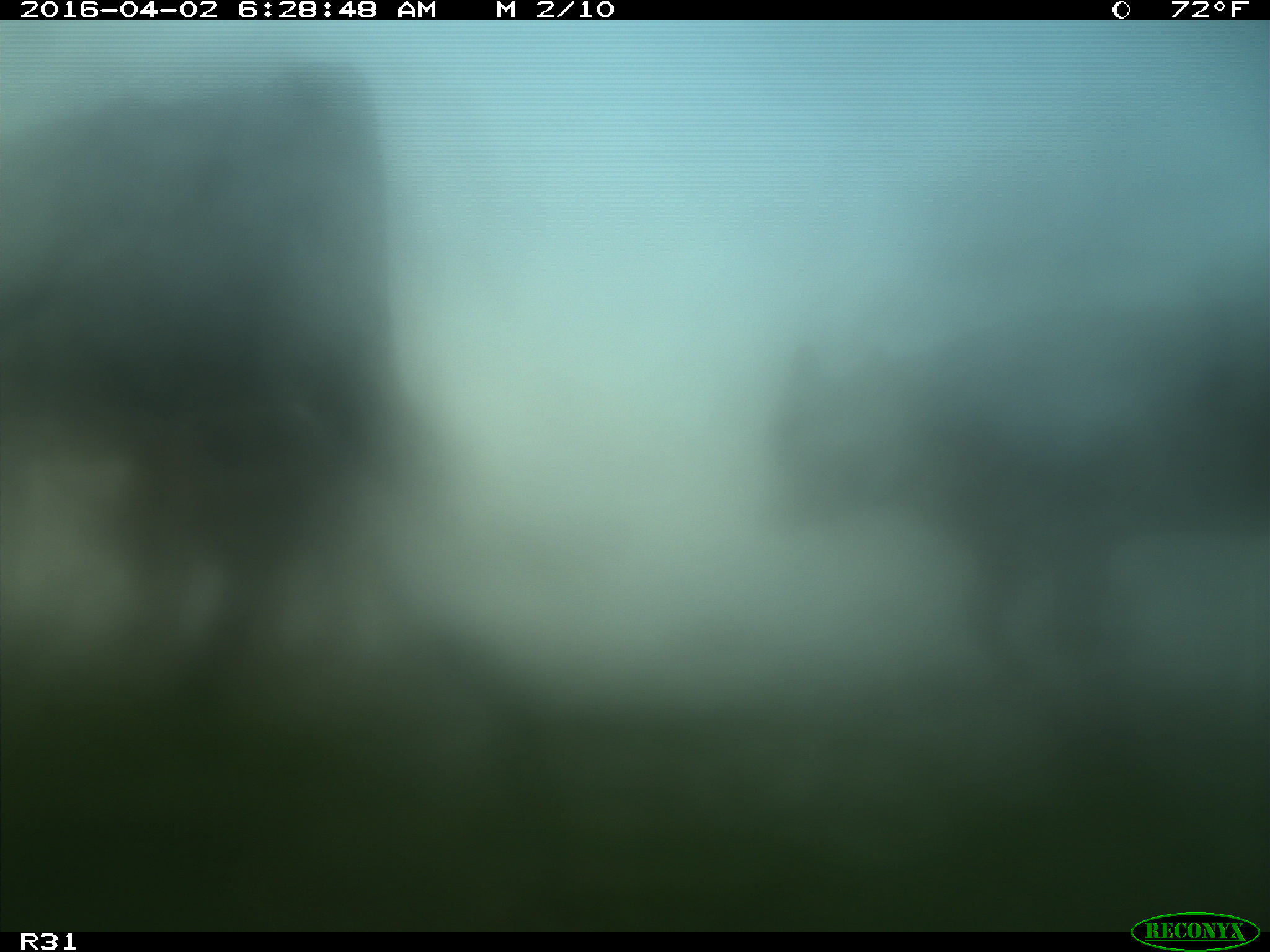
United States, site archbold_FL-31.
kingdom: Animalia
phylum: Chordata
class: Mammalia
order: Artiodactyla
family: Bovidae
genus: Bos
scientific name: Bos taurus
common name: domestic cow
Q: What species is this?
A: Bos taurus (domestic cow).